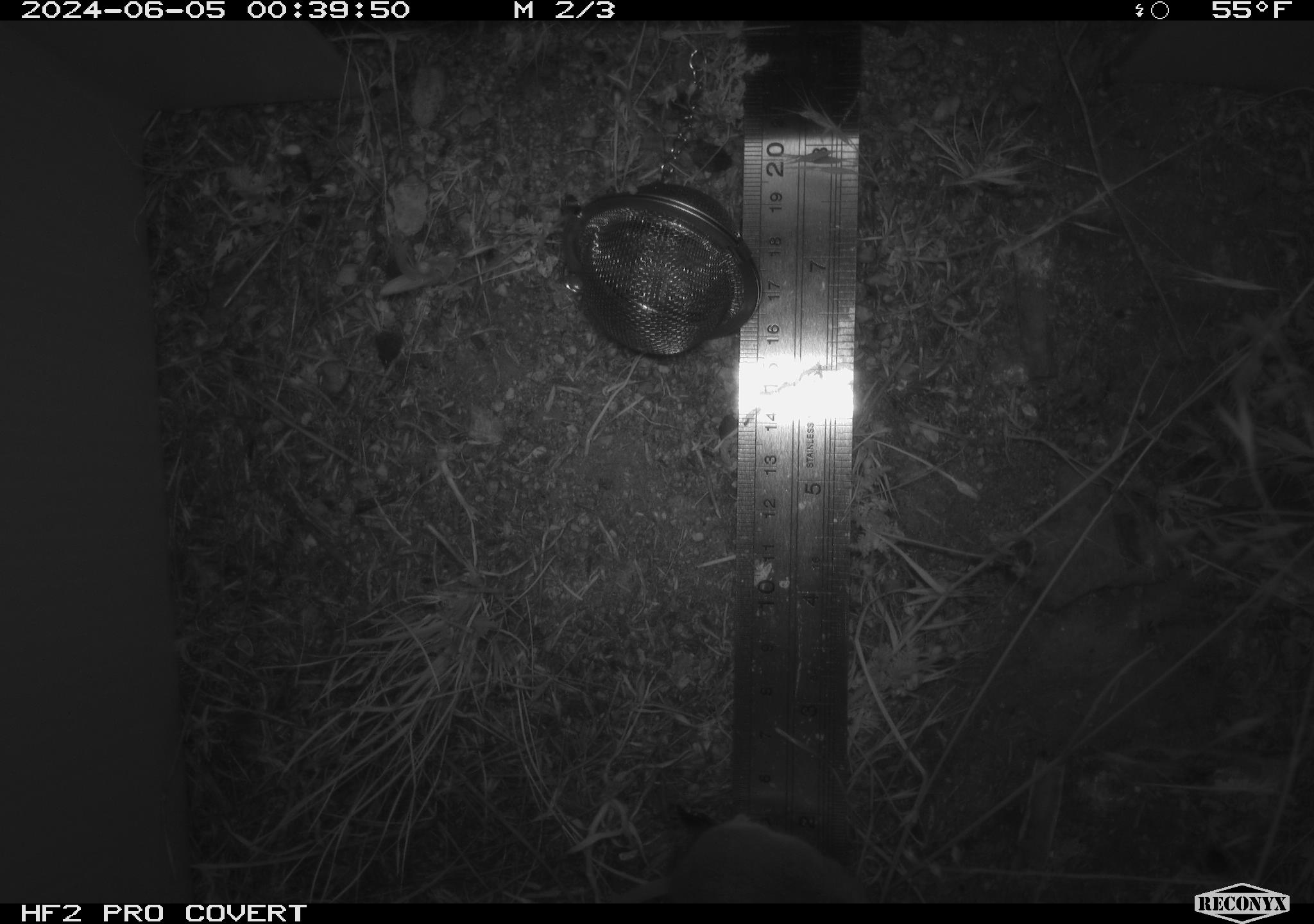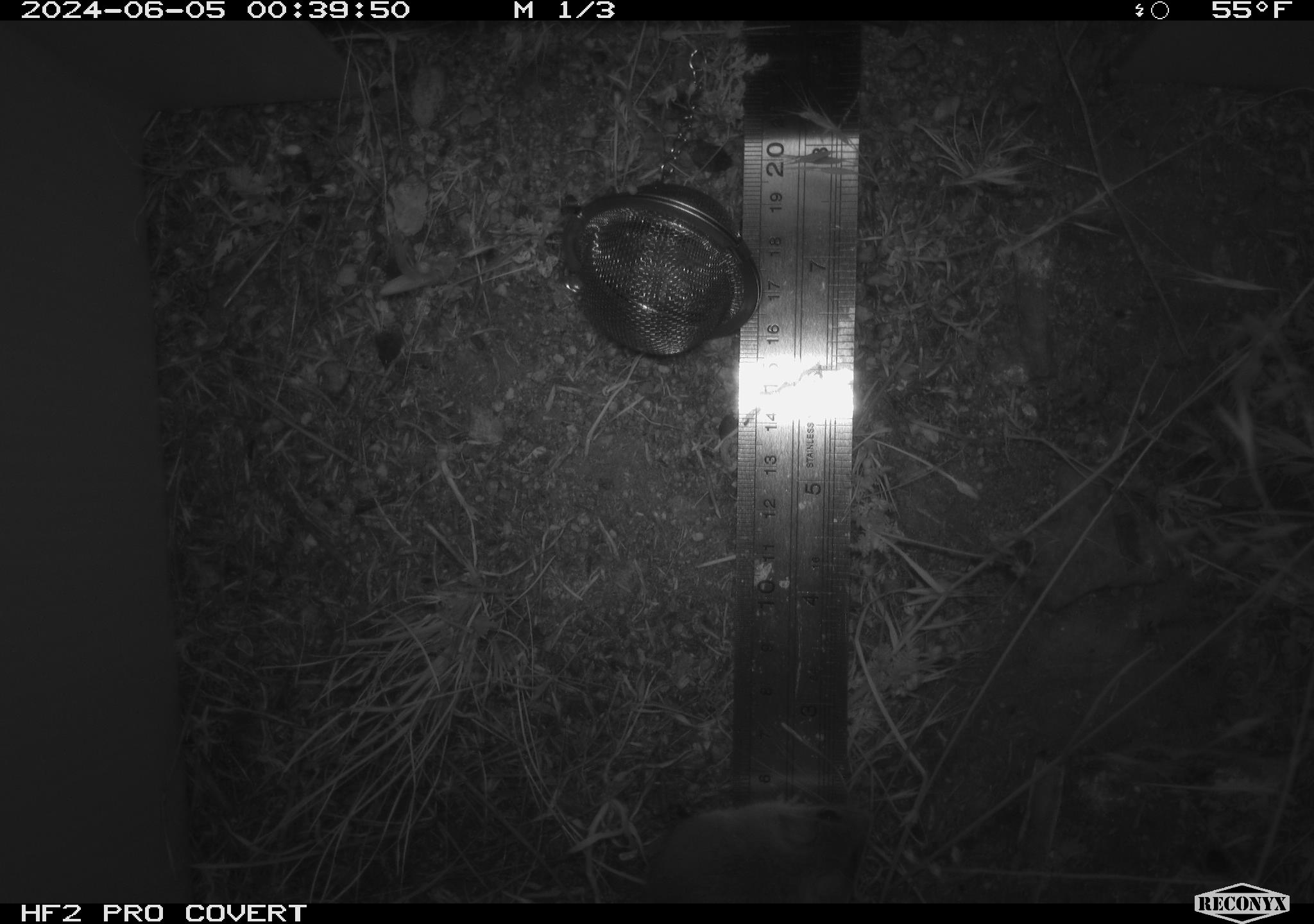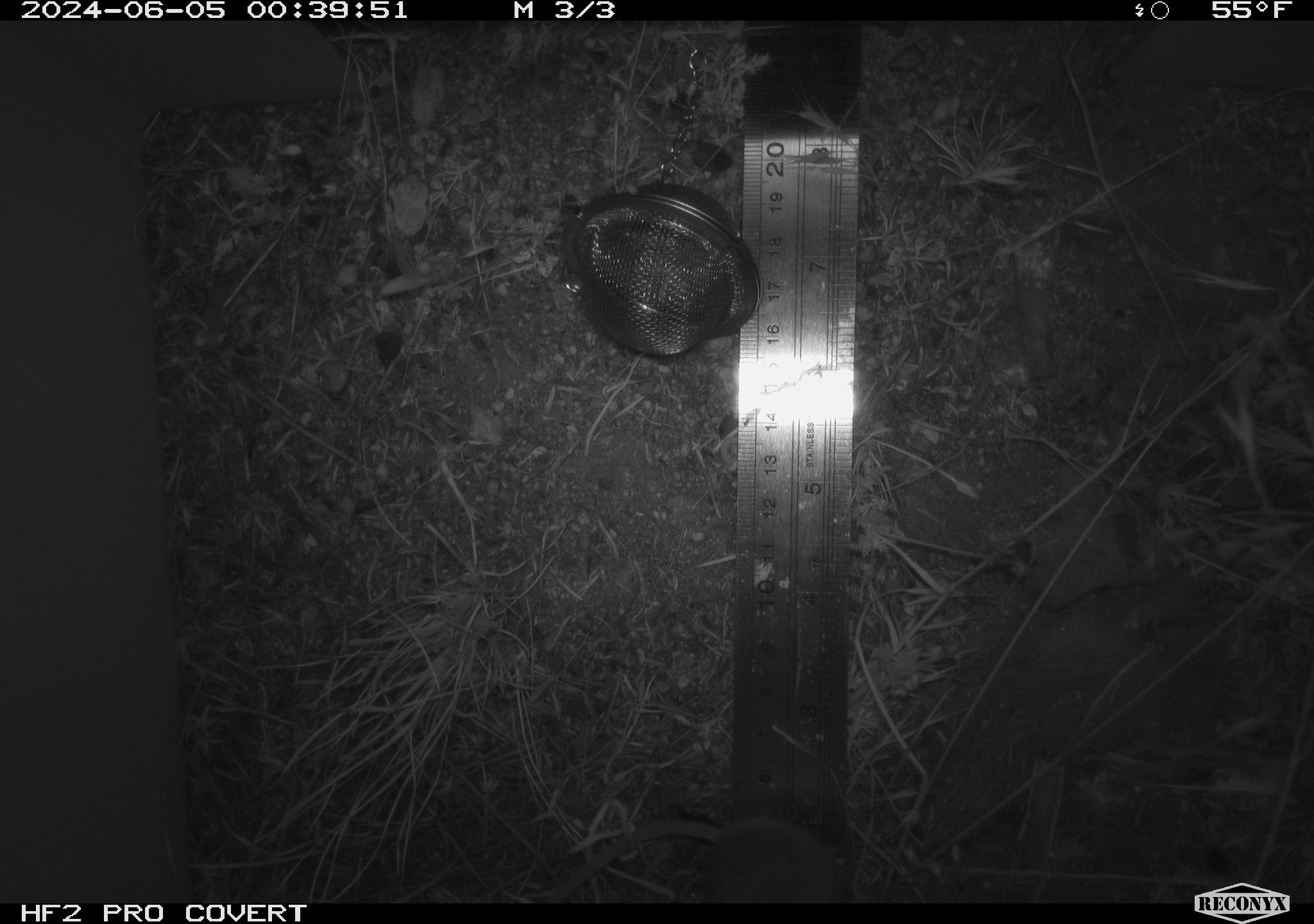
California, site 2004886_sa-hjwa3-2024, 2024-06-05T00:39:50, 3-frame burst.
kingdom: Animalia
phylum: Chordata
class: Mammalia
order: Rodentia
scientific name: Rodentia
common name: rodent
Rodent (Rodentia).